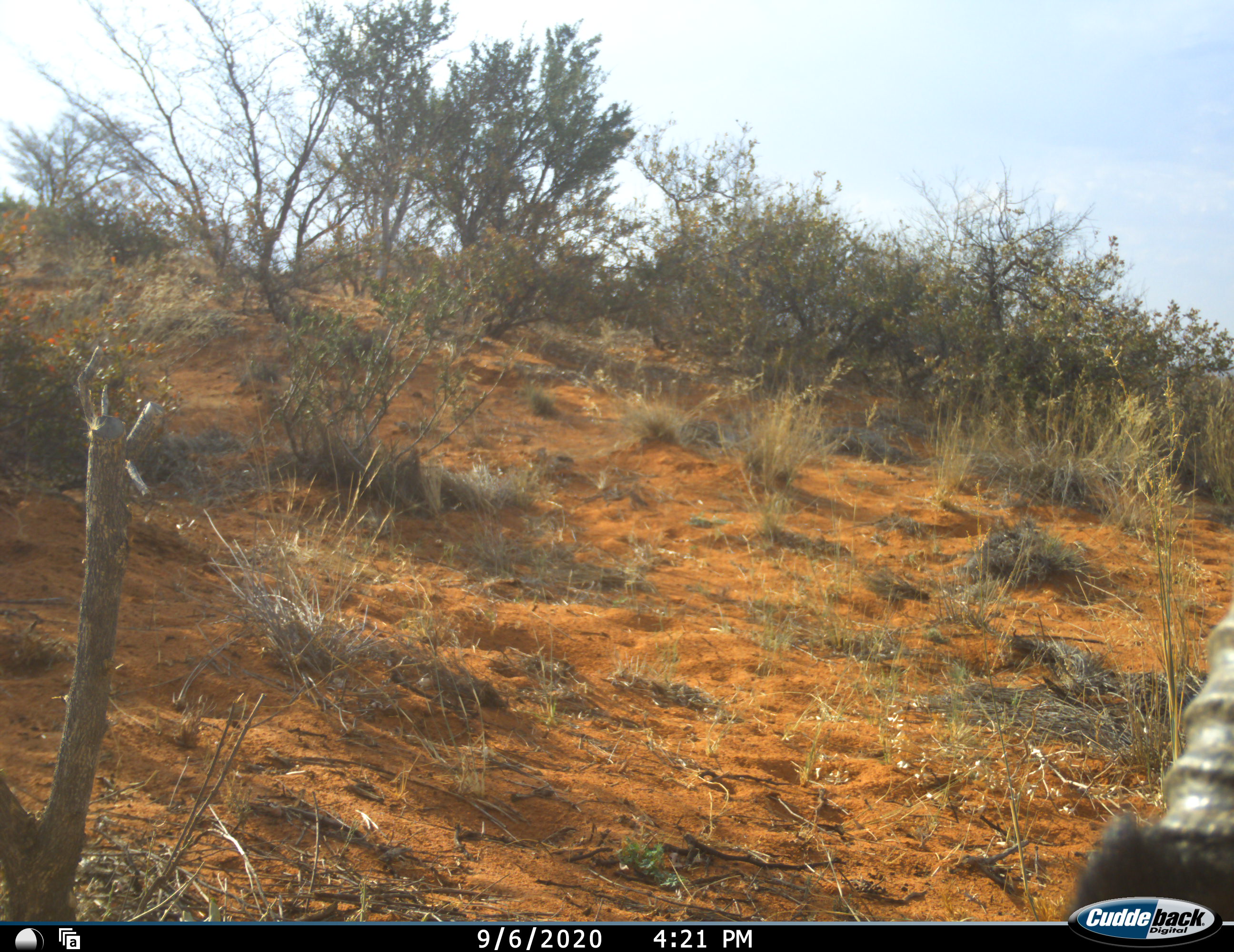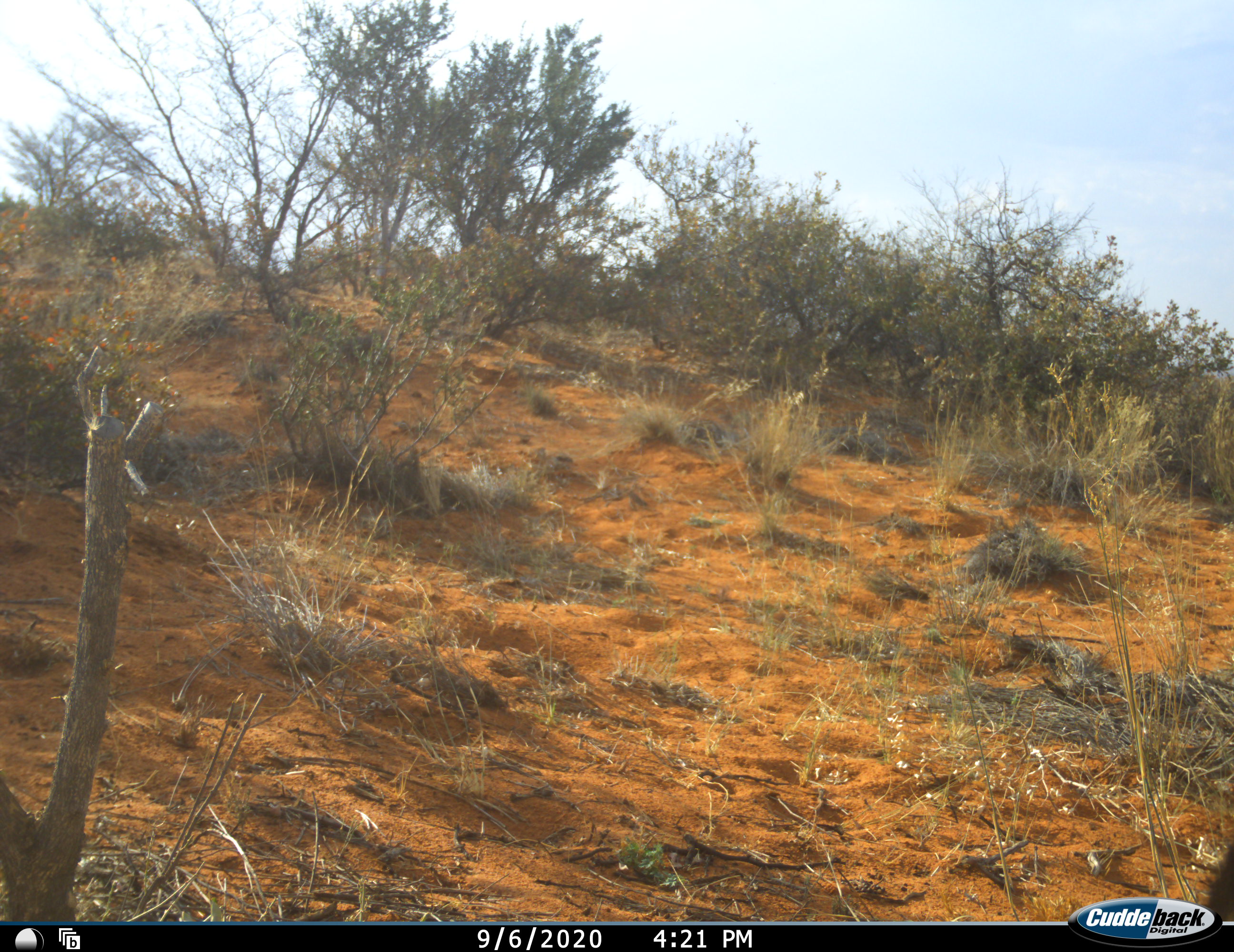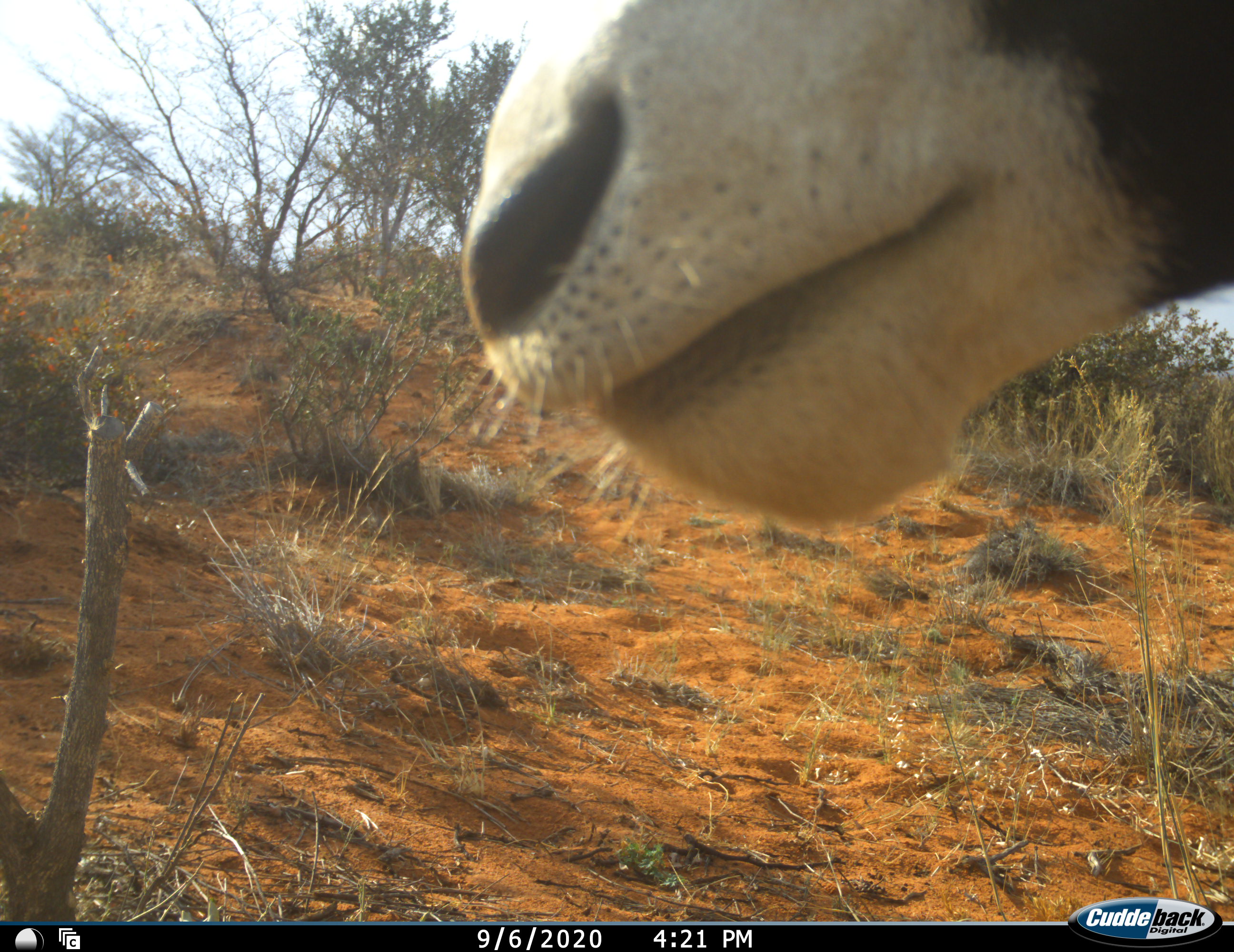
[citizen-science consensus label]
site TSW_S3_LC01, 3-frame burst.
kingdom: Animalia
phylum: Chordata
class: Mammalia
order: Artiodactyla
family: Bovidae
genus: Oryx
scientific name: Oryx gazella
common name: gemsbok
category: oryx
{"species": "oryx (gemsbok) (Oryx gazella)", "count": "1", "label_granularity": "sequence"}